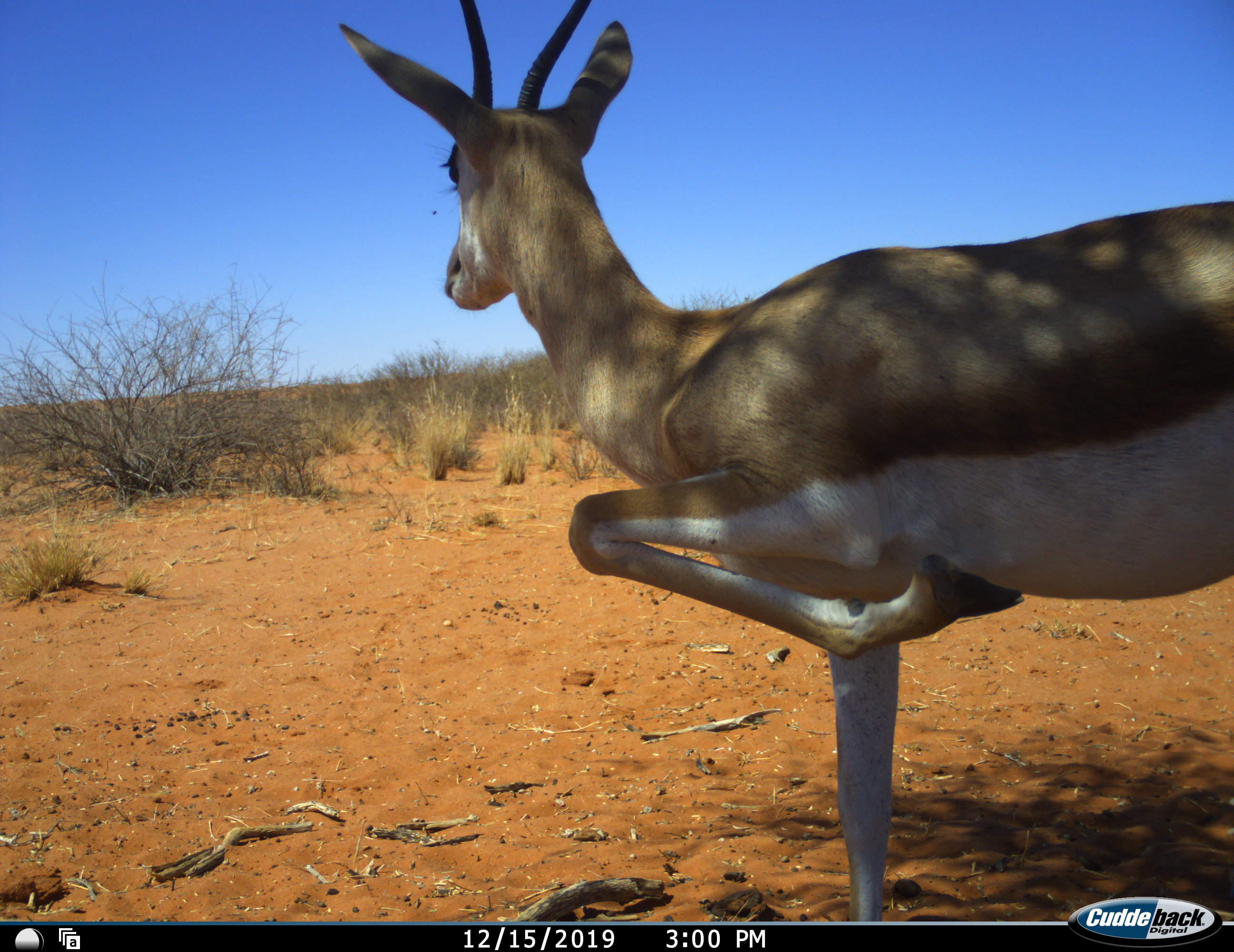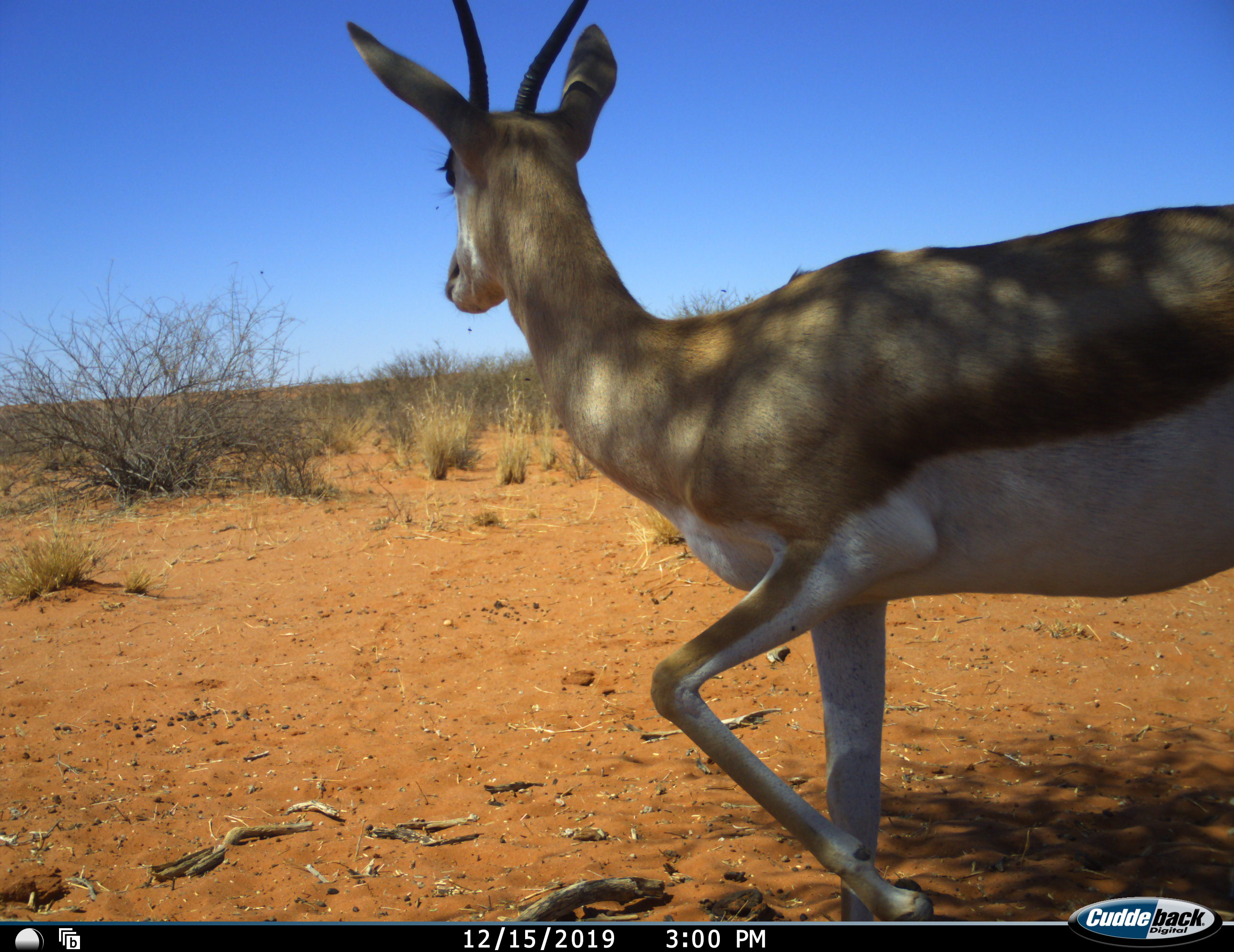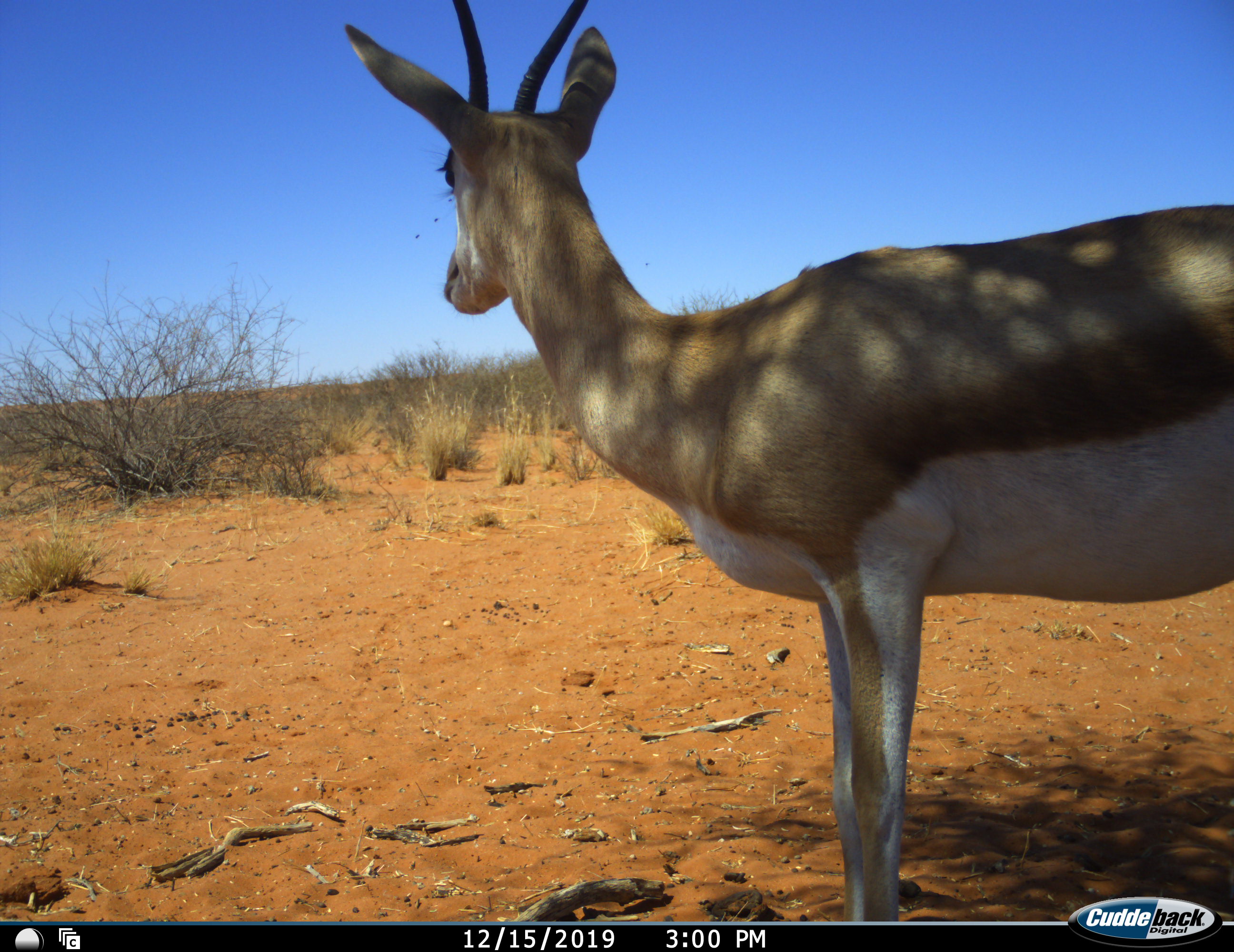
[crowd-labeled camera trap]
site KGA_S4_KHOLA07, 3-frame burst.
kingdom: Animalia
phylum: Chordata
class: Mammalia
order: Artiodactyla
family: Bovidae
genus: Antidorcas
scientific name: Antidorcas marsupialis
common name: springbok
Springbok (Antidorcas marsupialis), count 1. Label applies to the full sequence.